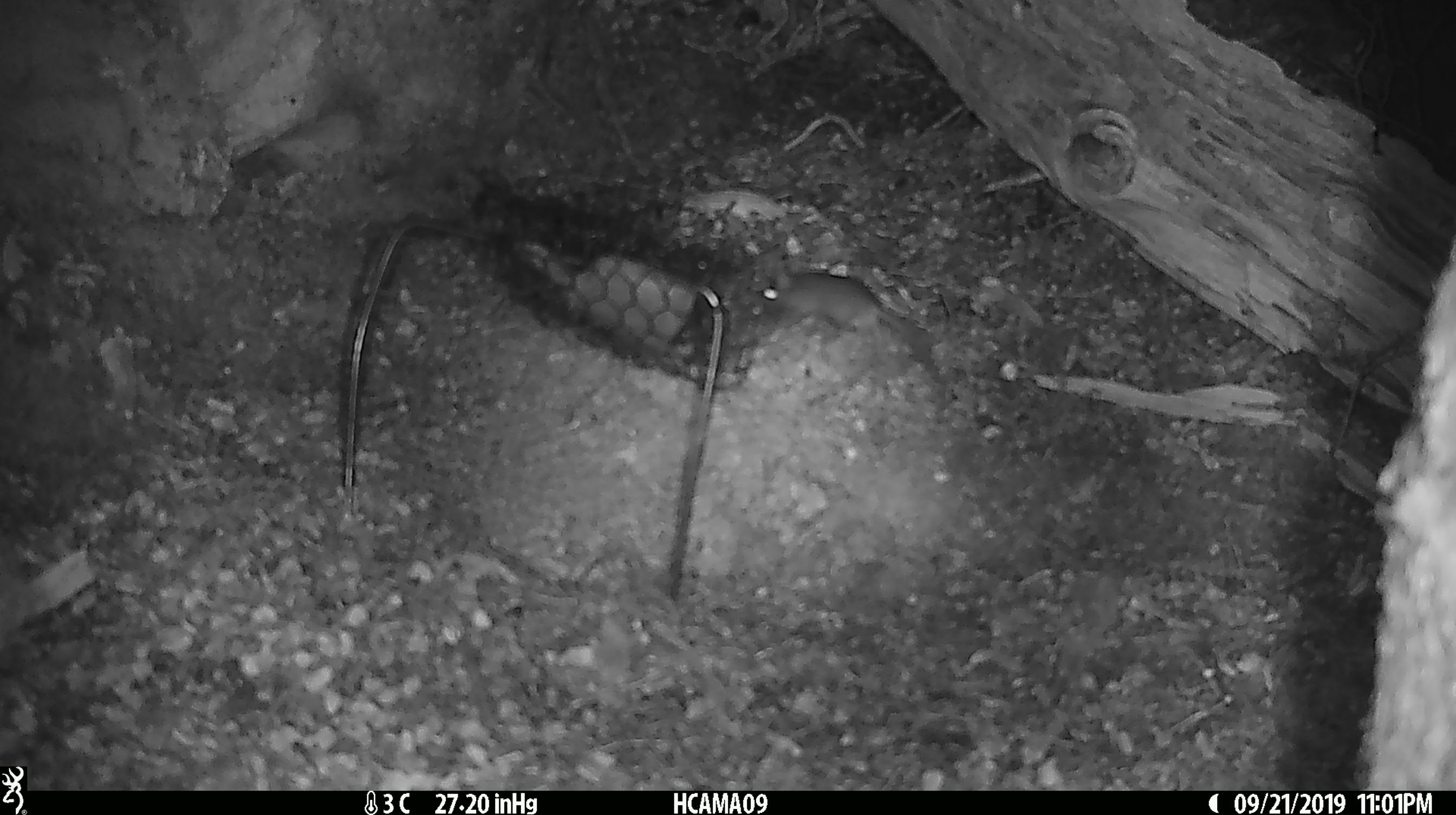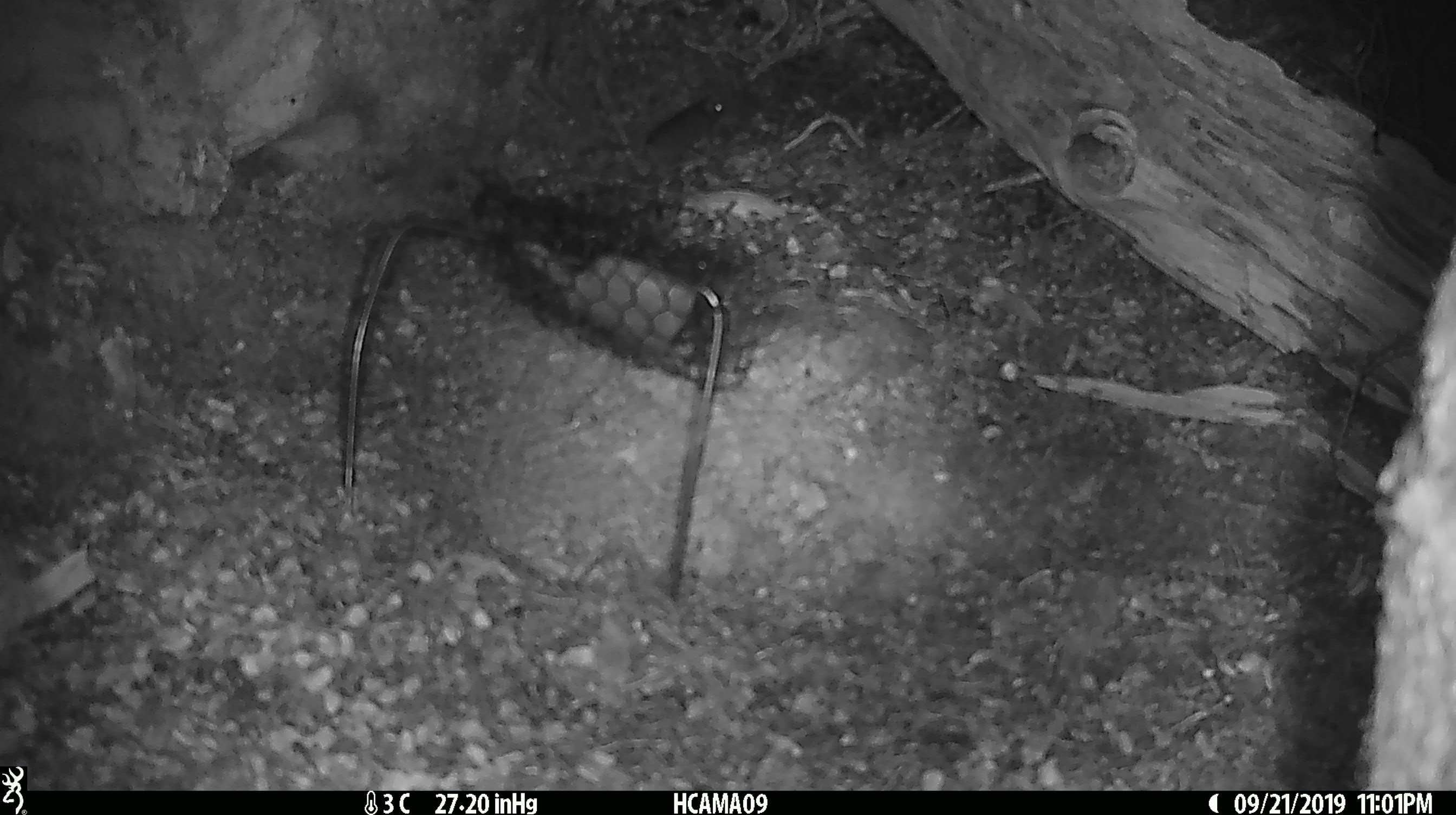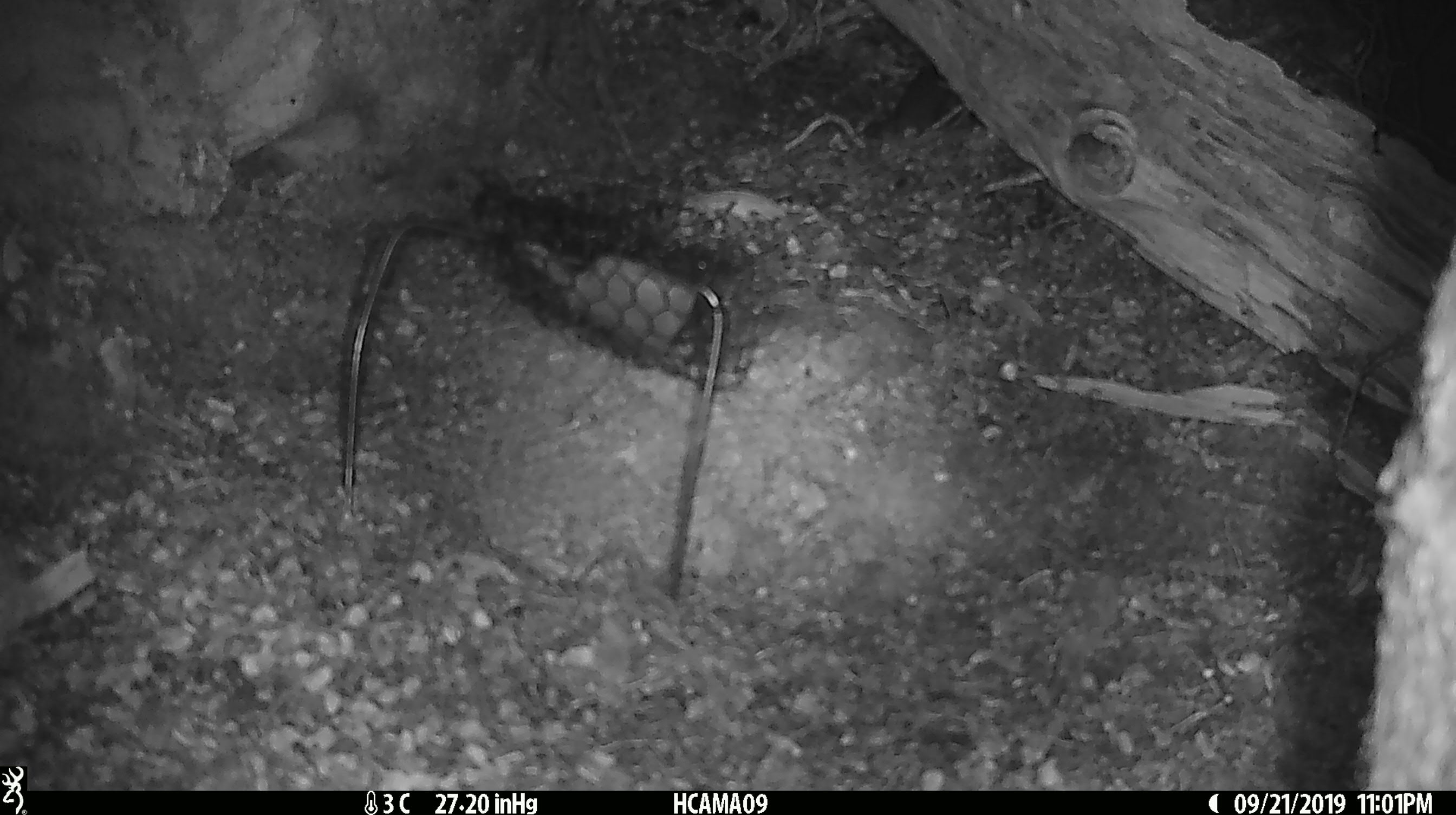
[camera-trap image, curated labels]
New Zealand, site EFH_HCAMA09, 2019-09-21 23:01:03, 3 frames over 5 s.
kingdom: Animalia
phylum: Chordata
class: Mammalia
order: Rodentia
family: Muridae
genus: Mus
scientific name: Mus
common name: mouse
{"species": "mouse (Mus)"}